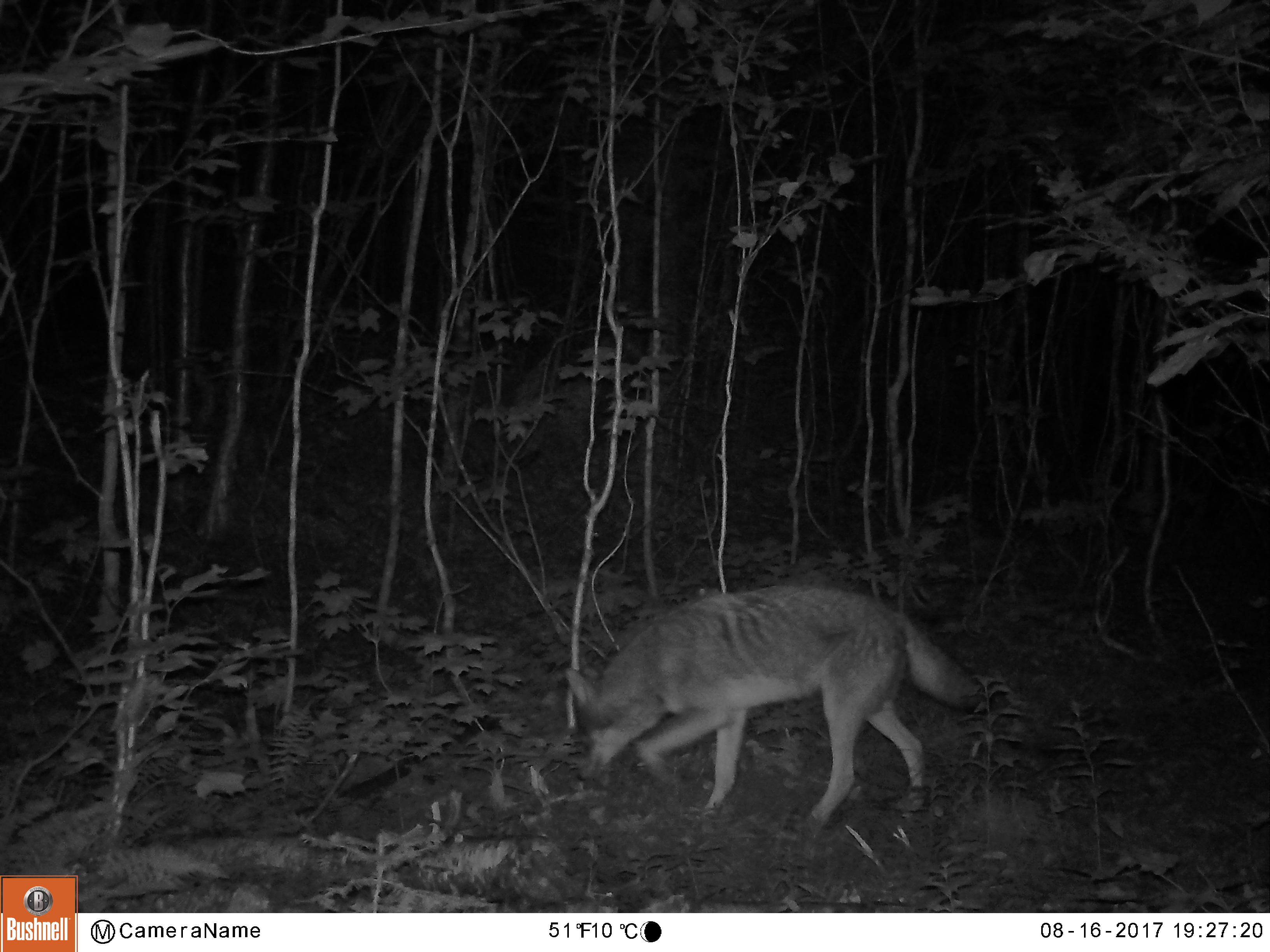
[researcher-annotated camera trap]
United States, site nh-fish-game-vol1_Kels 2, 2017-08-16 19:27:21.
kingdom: Animalia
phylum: Chordata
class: Mammalia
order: Carnivora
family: Canidae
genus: Canis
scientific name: Canis latrans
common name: coyote